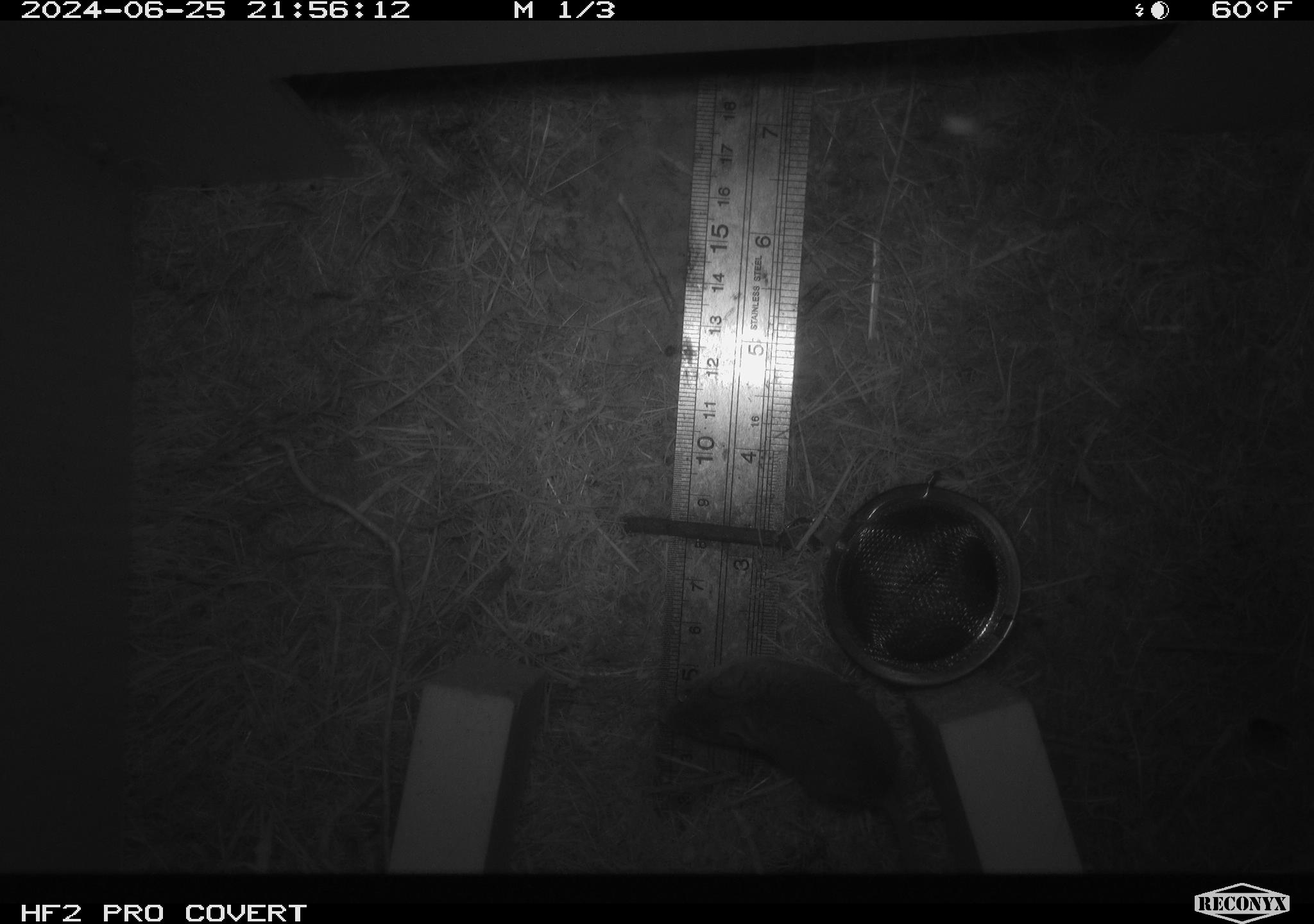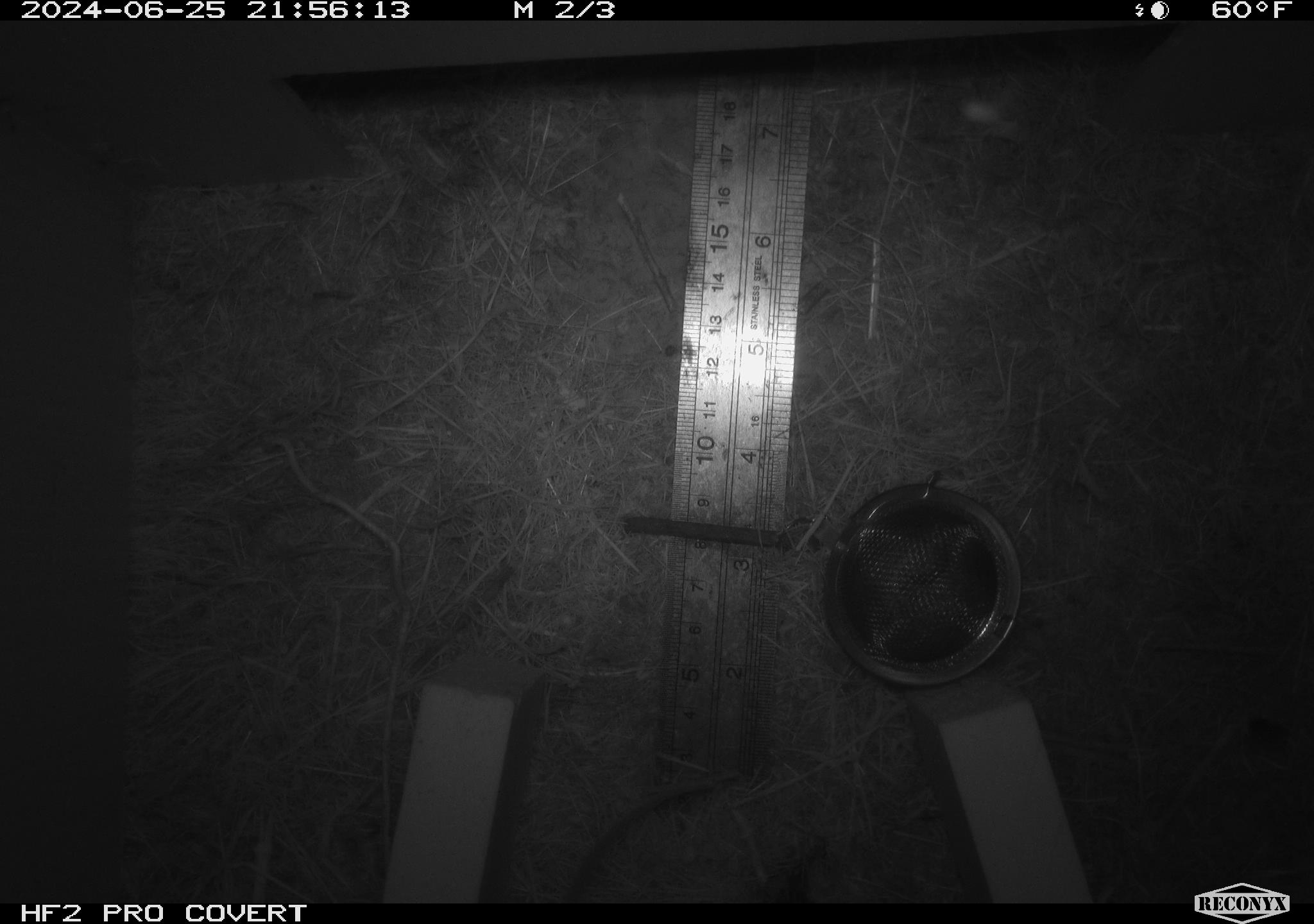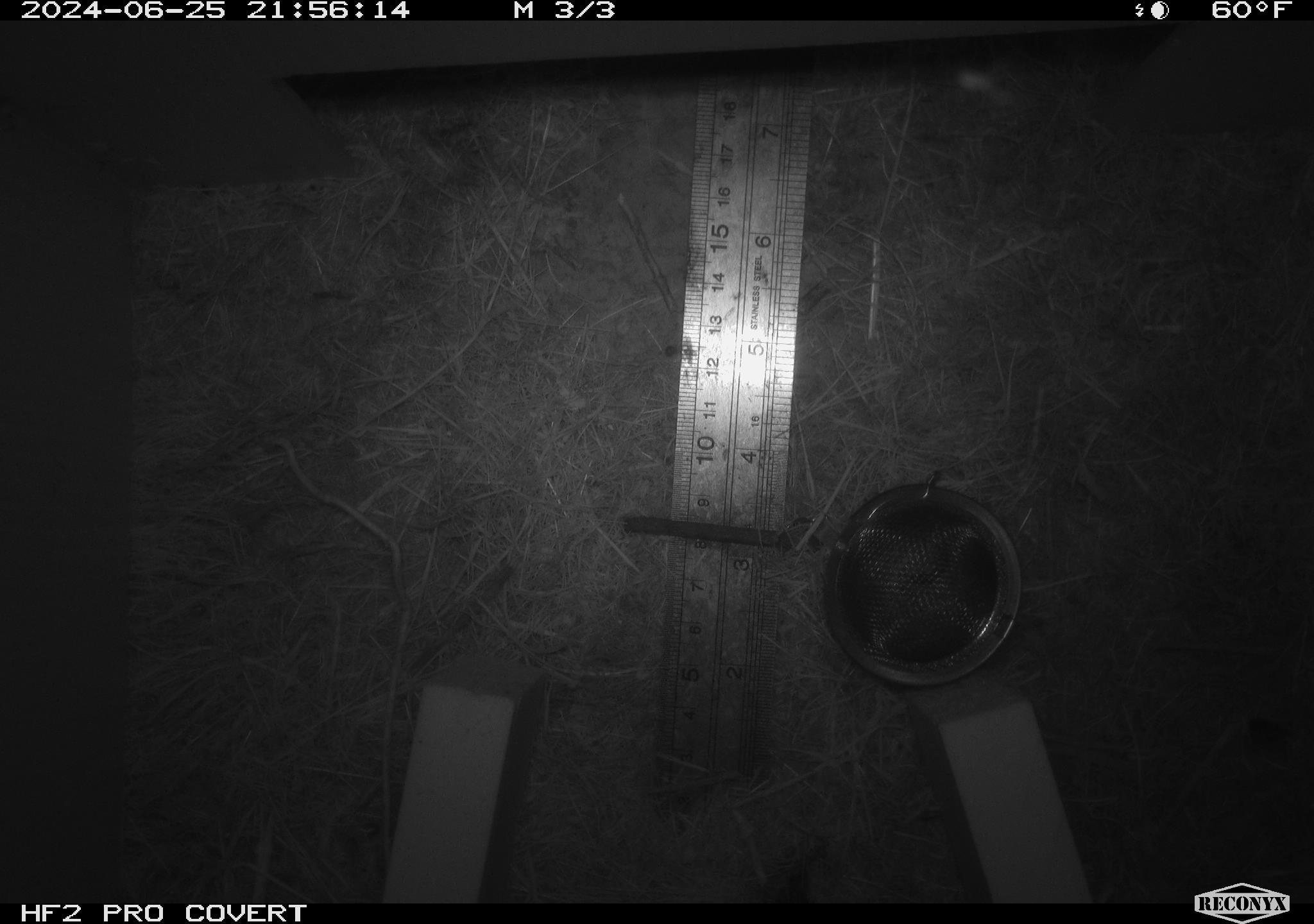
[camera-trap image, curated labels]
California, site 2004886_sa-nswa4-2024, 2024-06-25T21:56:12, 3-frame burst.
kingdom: Animalia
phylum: Chordata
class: Mammalia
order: Rodentia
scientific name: Rodentia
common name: rodent